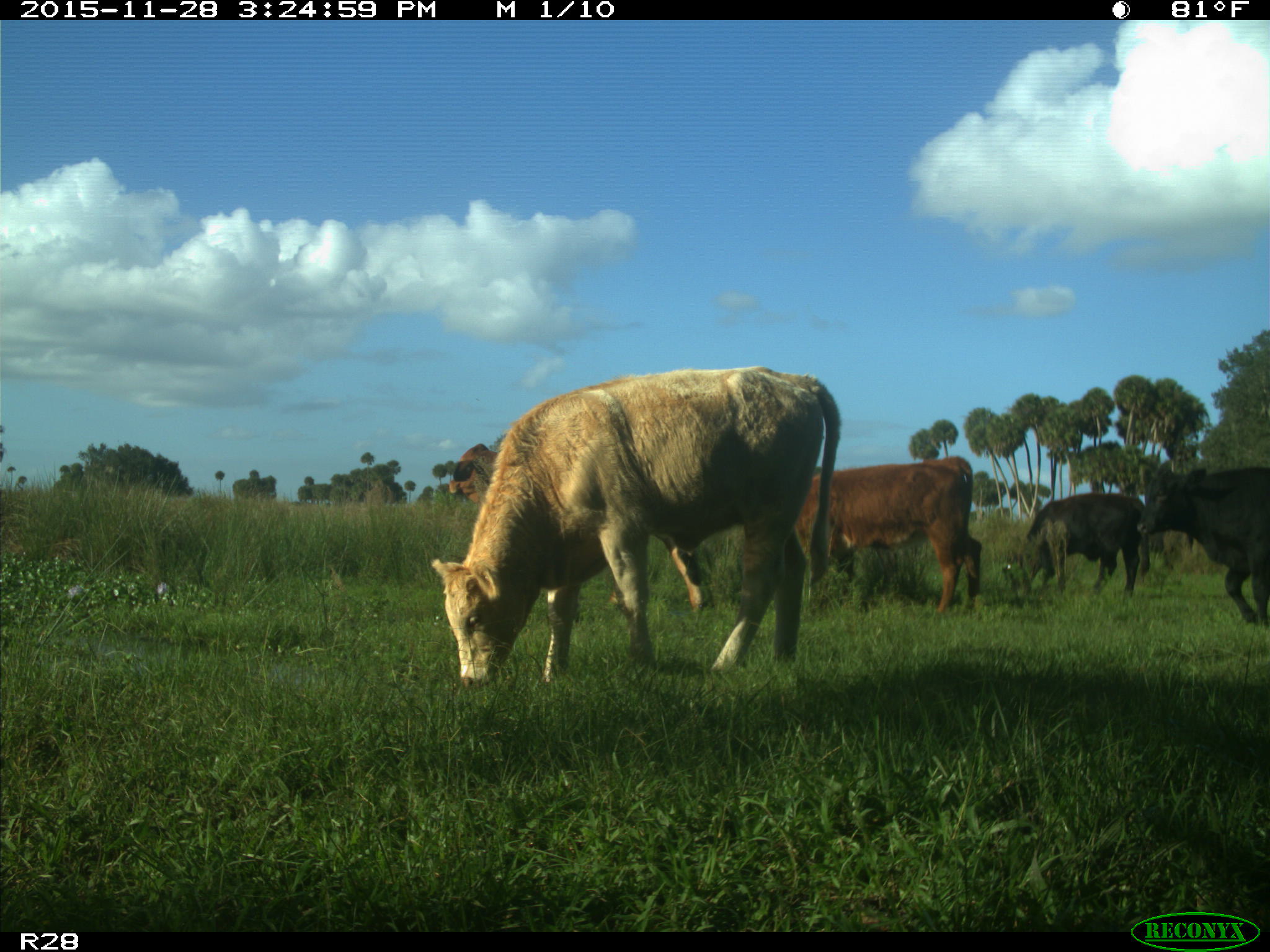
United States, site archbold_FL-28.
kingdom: Animalia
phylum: Chordata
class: Mammalia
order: Artiodactyla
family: Bovidae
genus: Bos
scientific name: Bos taurus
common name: domestic cow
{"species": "Bos taurus (domestic cow)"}